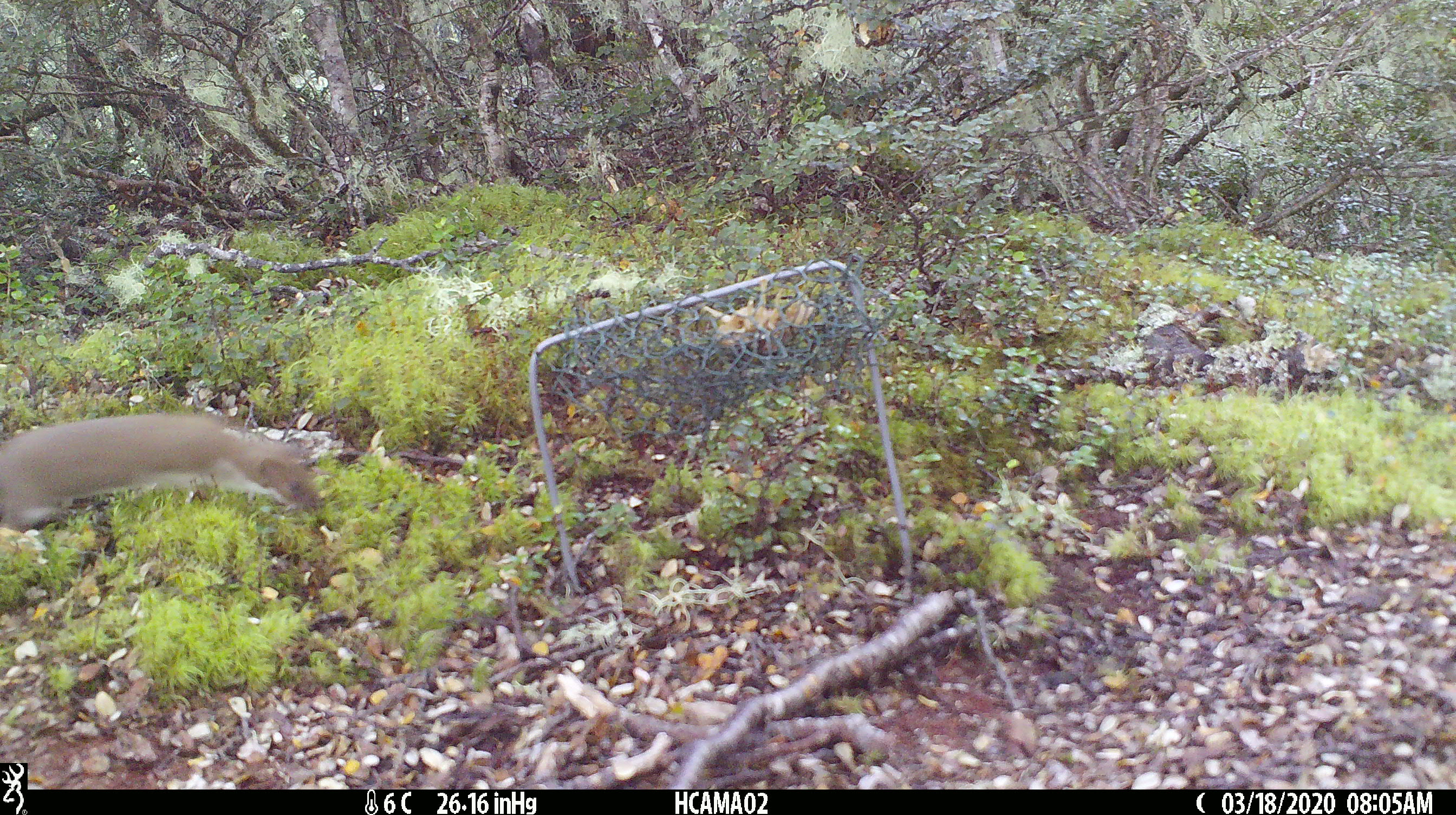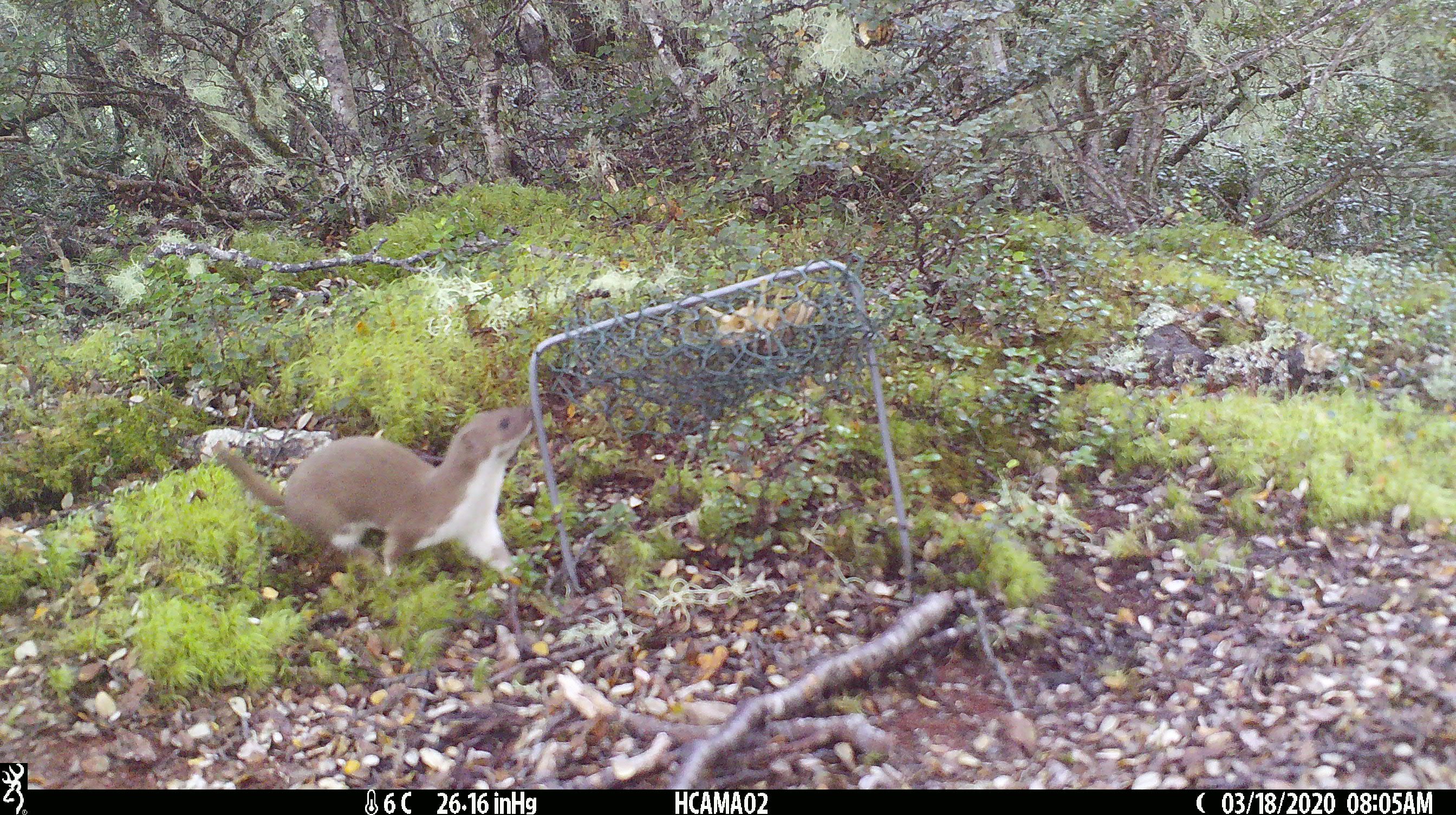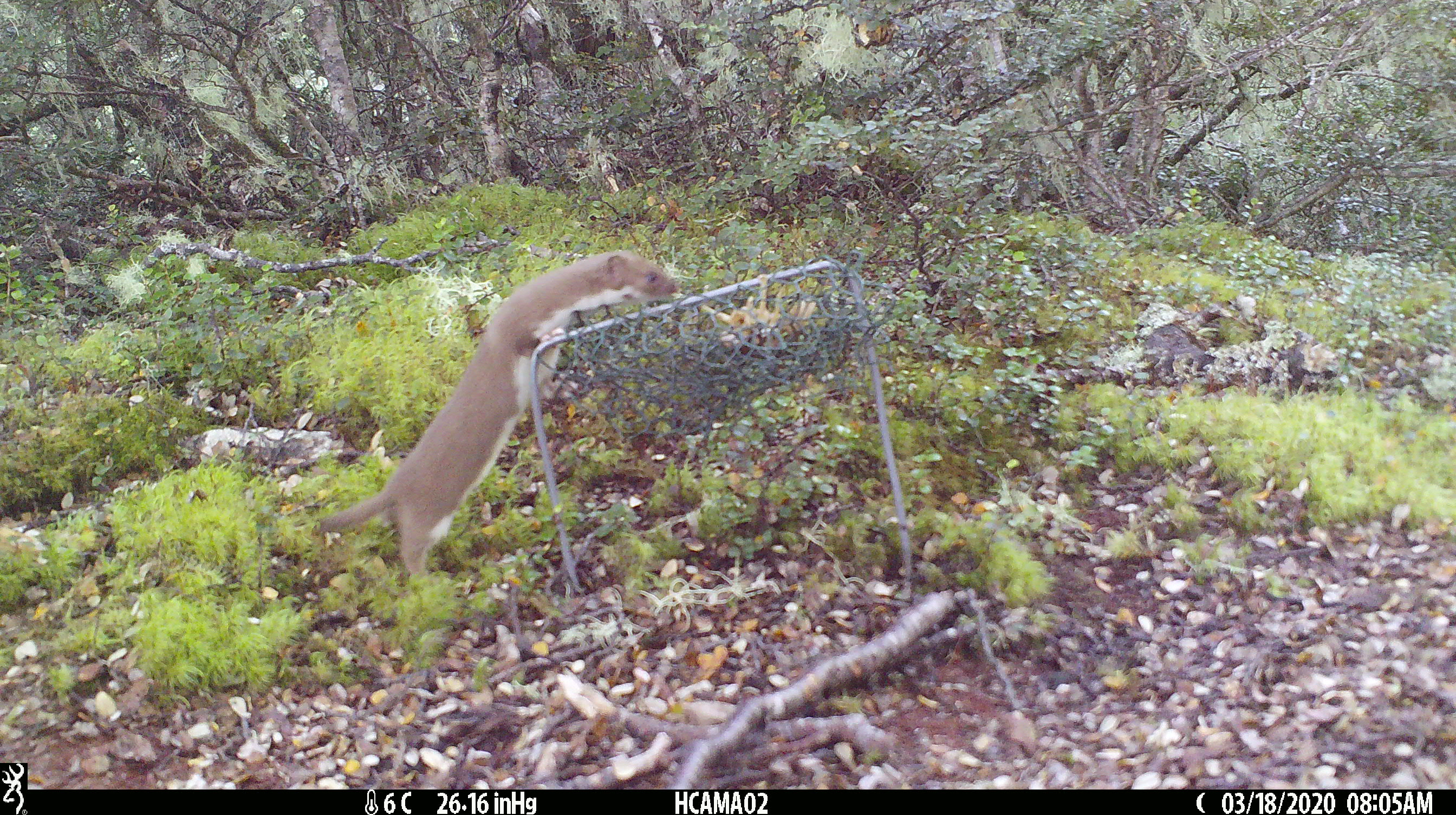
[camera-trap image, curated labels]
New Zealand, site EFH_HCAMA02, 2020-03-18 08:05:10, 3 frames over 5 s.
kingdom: Animalia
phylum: Chordata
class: Mammalia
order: Carnivora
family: Mustelidae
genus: Mustela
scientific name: Mustela nivalis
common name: least weasel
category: weasel